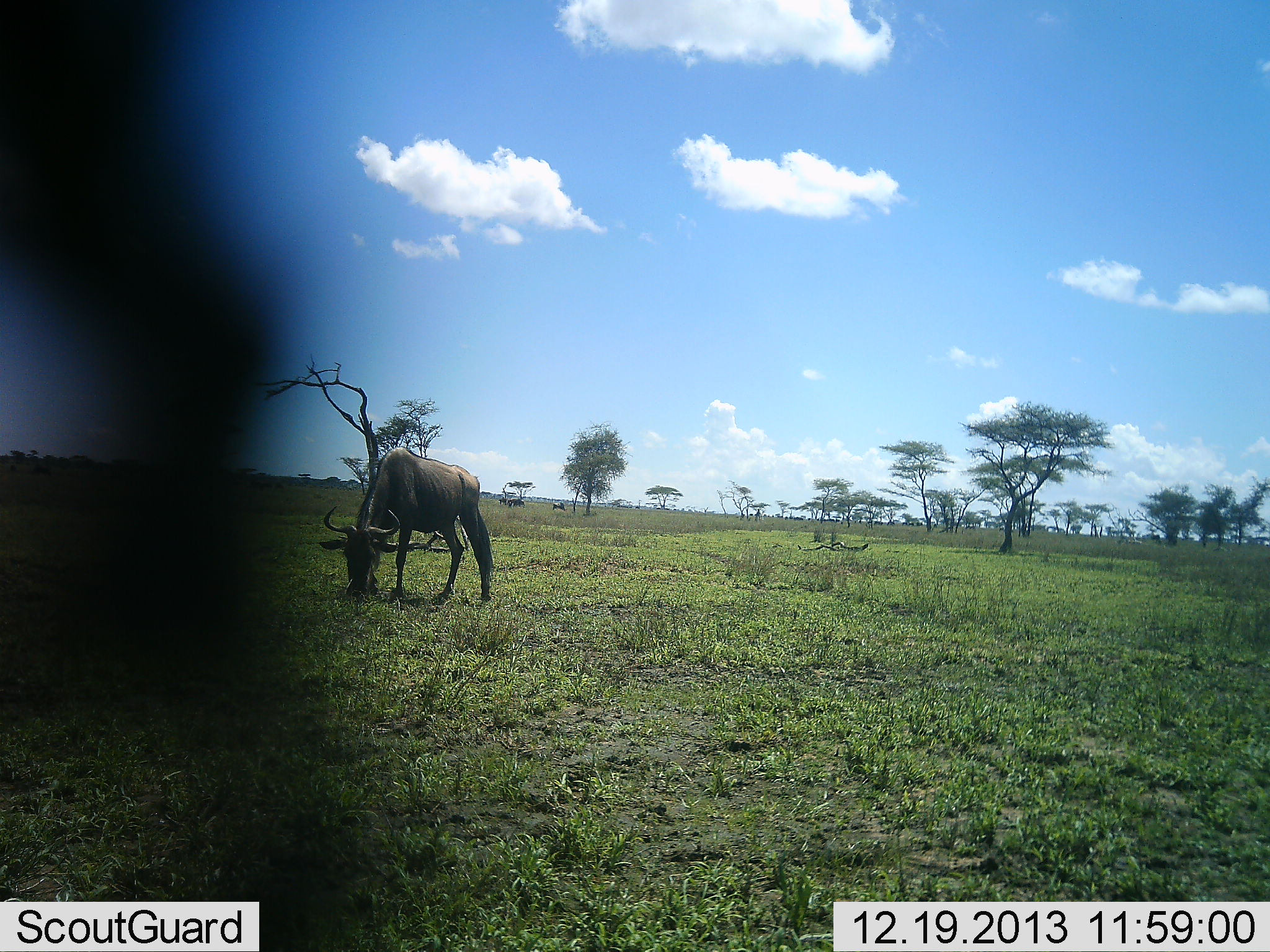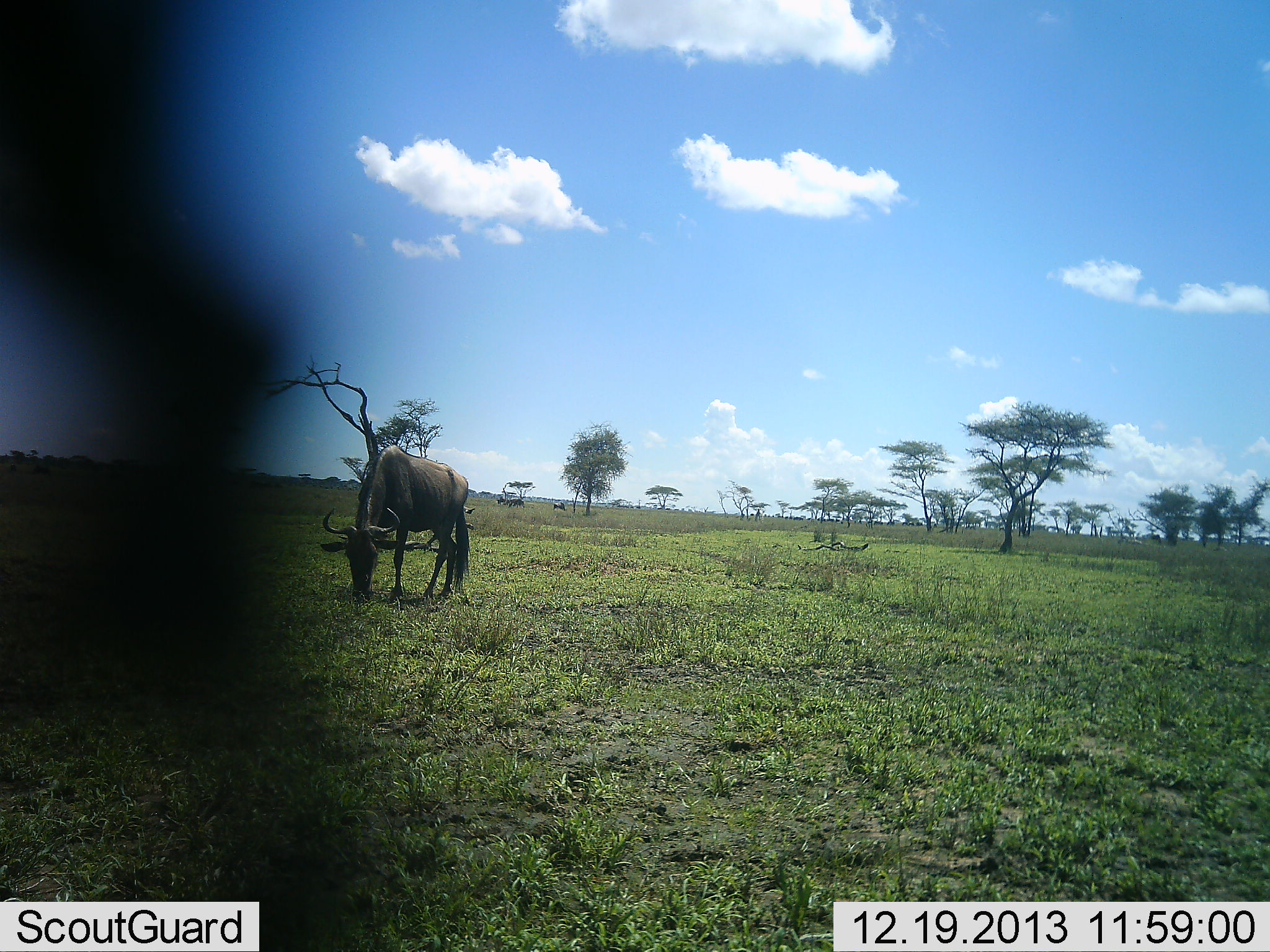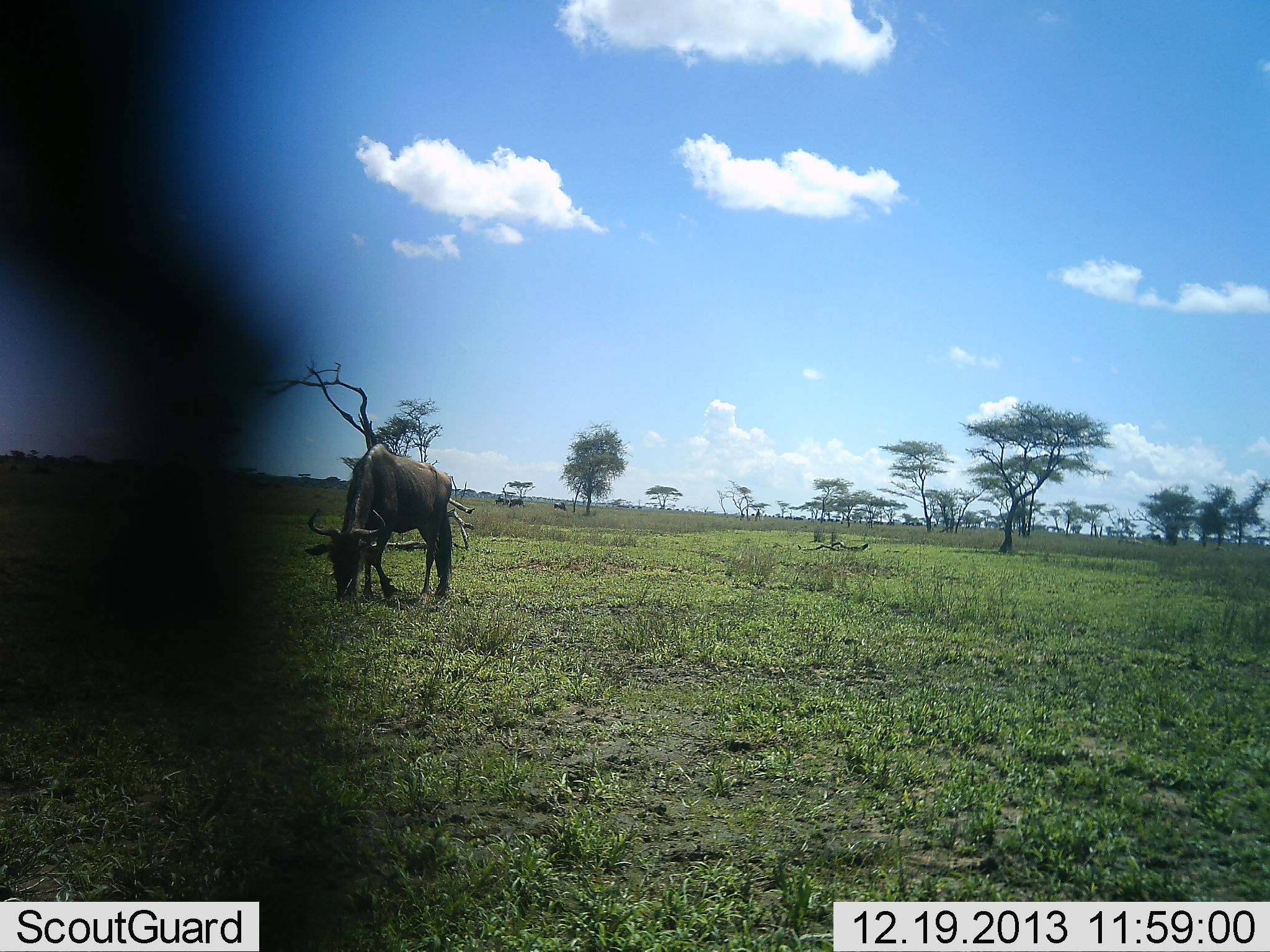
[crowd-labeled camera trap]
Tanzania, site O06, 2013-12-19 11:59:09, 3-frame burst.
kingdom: Animalia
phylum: Chordata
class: Mammalia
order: Artiodactyla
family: Bovidae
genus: Connochaetes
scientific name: Connochaetes taurinus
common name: blue wildebeest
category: wildebeest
Wildebeest (blue wildebeest) (Connochaetes taurinus), count 1. Behavior (volunteer vote fractions): standing 31%, resting 0%, moving 5%, interacting 0%. Young present (vote fraction): 0%. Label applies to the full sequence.